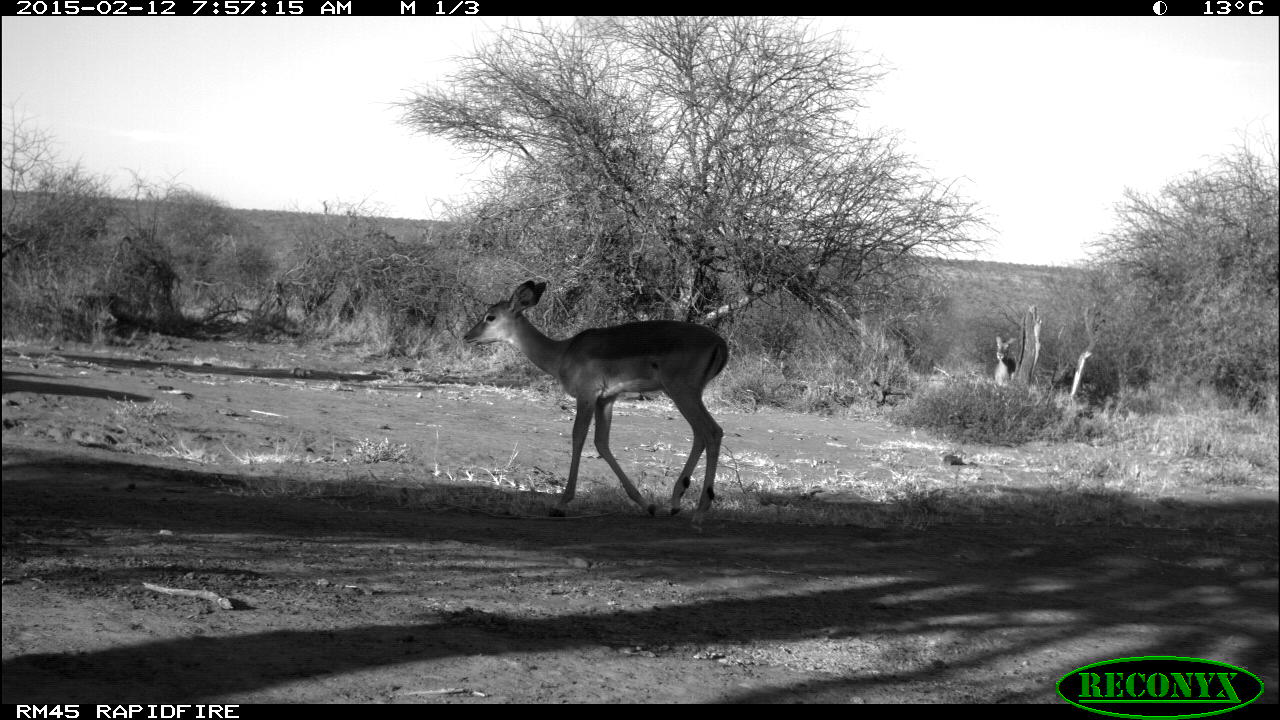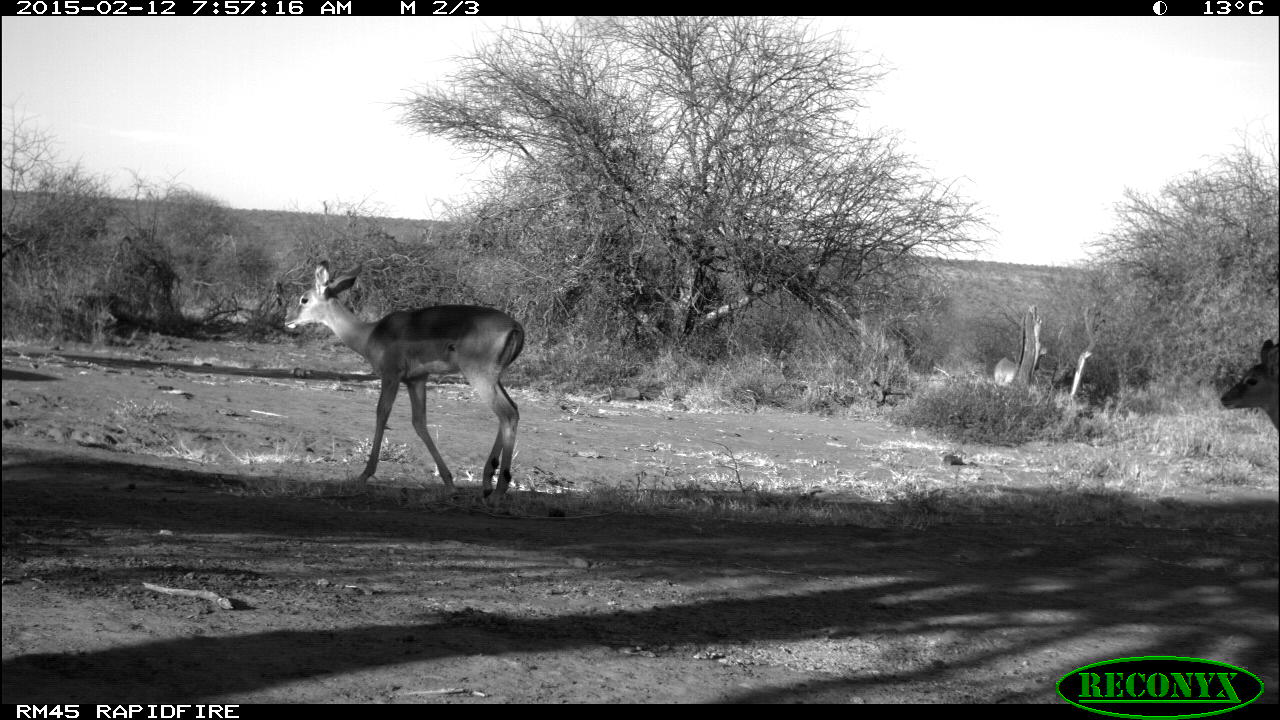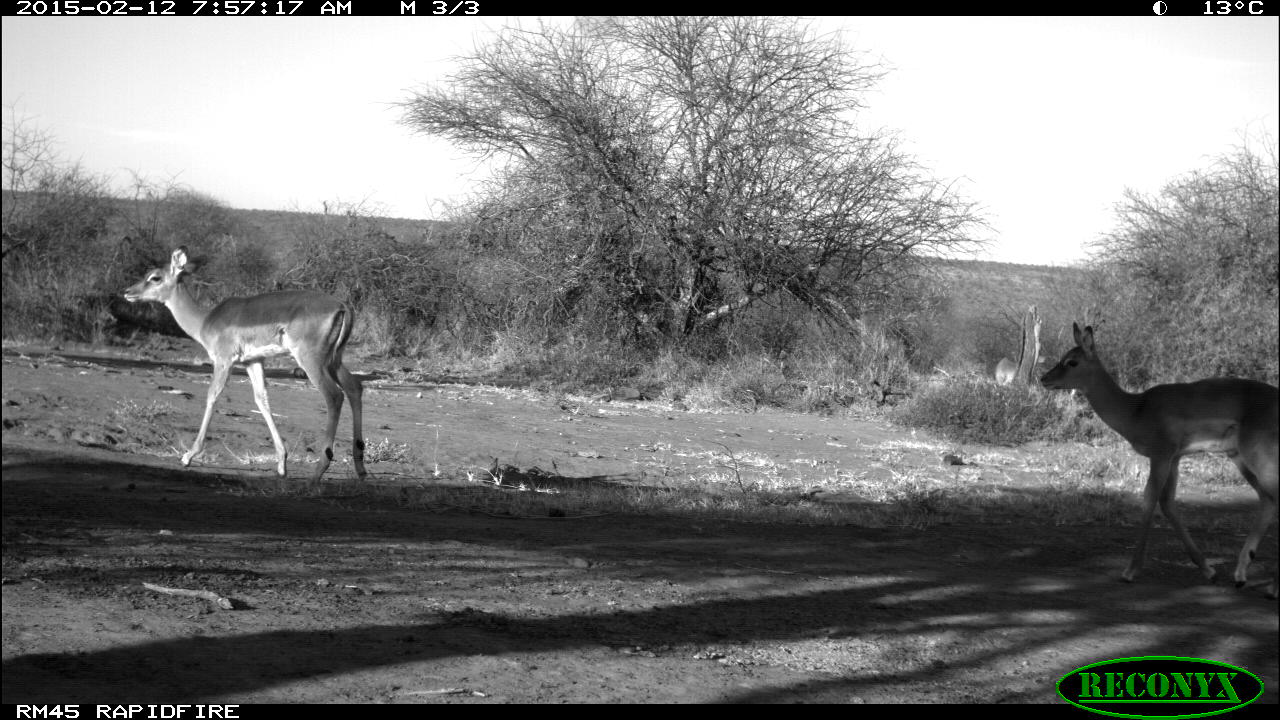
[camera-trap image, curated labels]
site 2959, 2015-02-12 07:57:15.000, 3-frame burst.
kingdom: Animalia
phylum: Chordata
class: Mammalia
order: Artiodactyla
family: Bovidae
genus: Aepyceros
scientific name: Aepyceros melampus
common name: impala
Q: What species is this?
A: Aepyceros melampus (impala).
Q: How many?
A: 4.